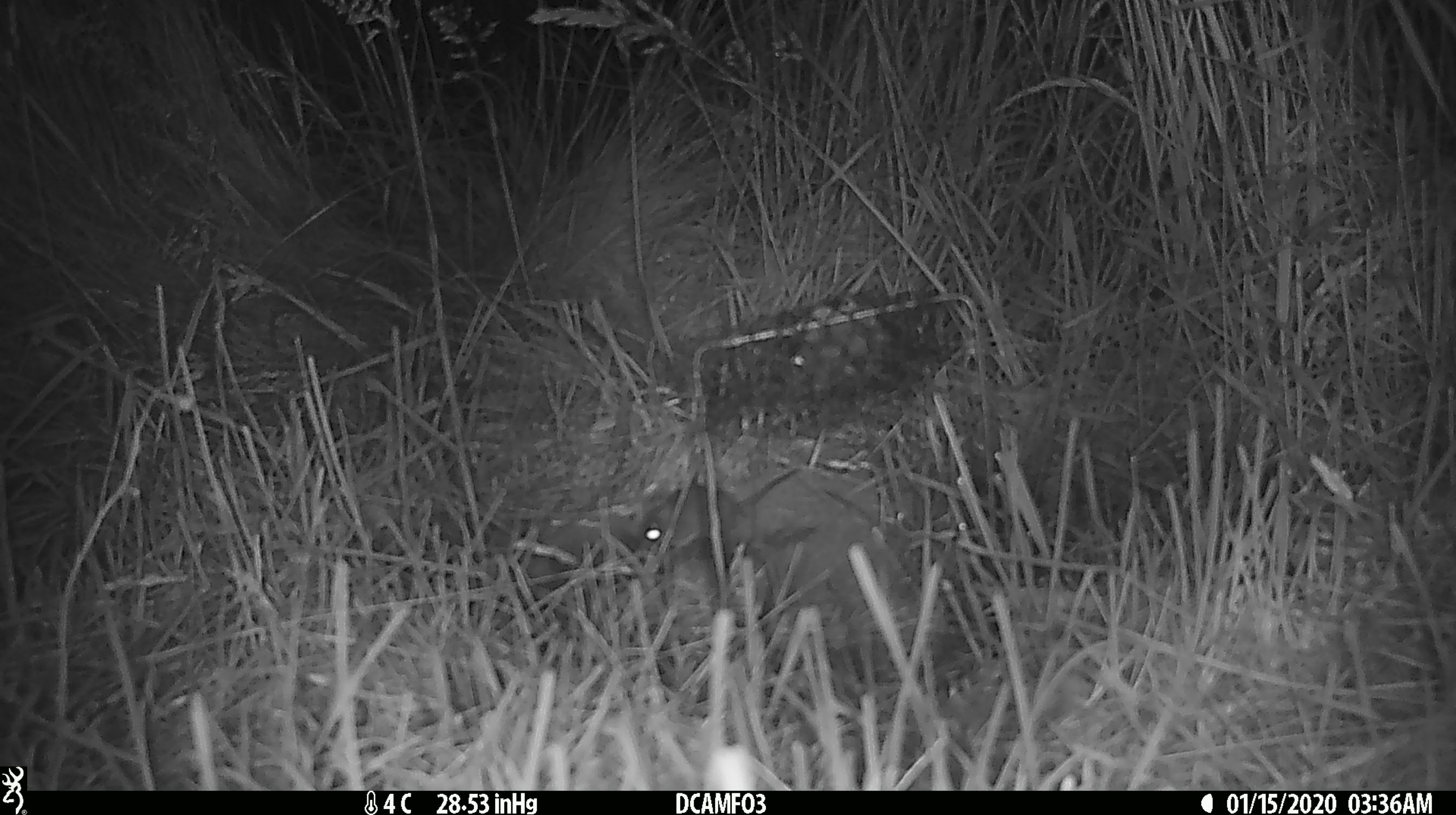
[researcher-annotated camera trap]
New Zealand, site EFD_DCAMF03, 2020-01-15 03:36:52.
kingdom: Animalia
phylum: Chordata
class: Mammalia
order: Rodentia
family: Muridae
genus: Mus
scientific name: Mus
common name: mouse